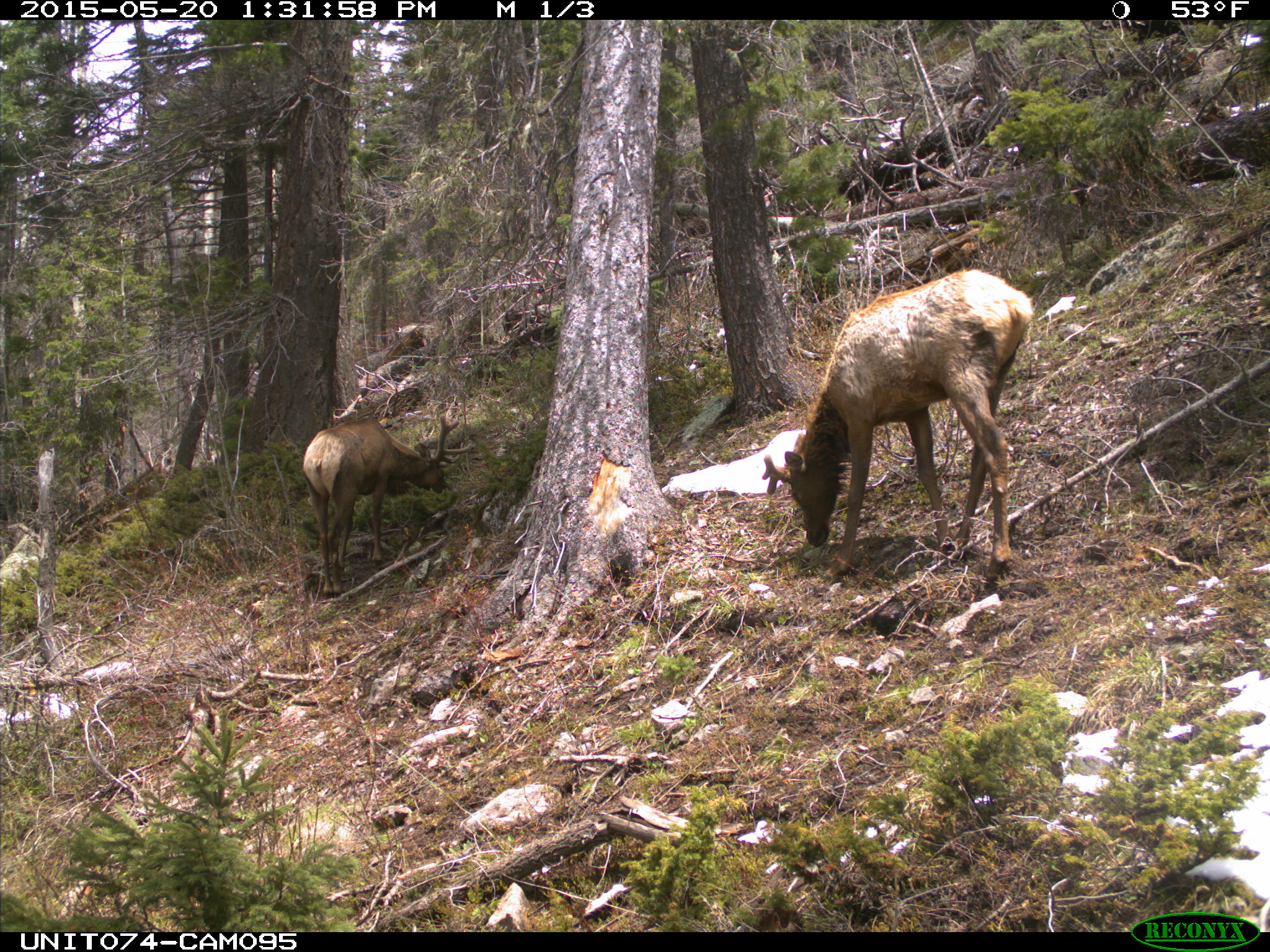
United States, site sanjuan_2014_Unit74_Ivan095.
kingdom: Animalia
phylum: Chordata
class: Mammalia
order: Artiodactyla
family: Cervidae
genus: Cervus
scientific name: Cervus elaphus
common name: red deer